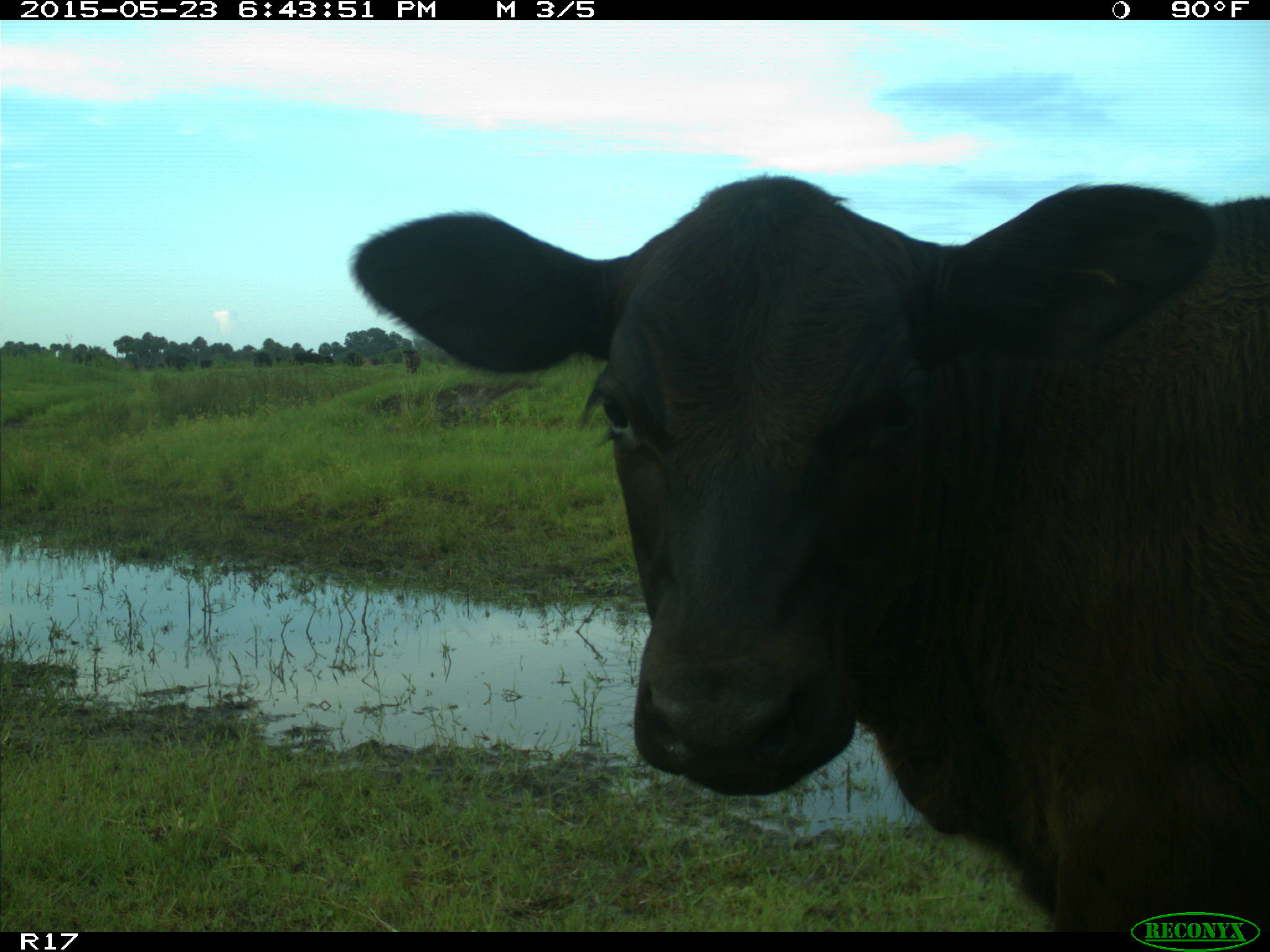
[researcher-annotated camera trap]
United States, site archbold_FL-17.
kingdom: Animalia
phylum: Chordata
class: Mammalia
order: Artiodactyla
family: Bovidae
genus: Bos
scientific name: Bos taurus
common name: domestic cow